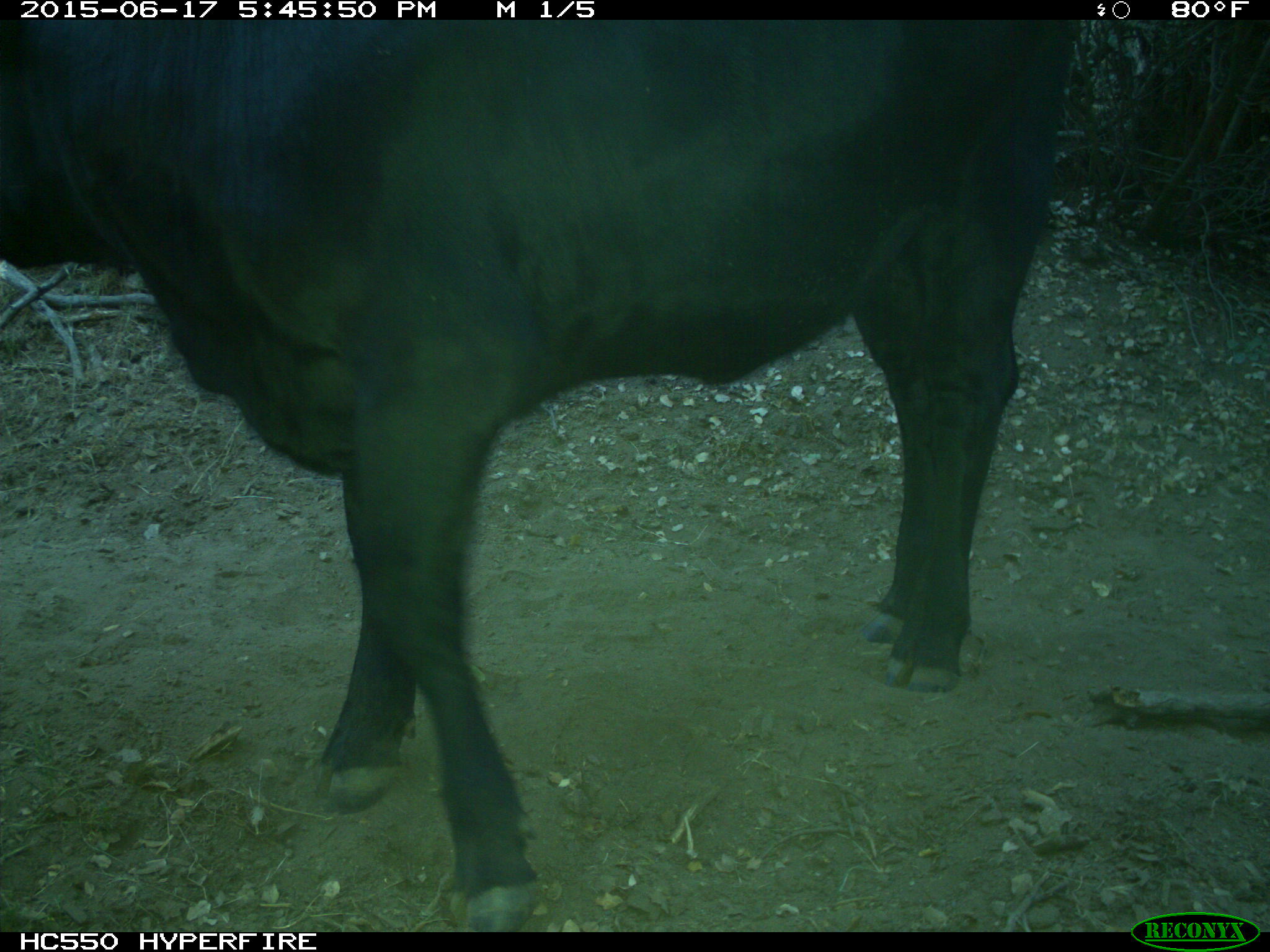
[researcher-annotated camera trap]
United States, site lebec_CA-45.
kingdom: Animalia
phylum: Chordata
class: Mammalia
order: Artiodactyla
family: Bovidae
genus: Bos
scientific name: Bos taurus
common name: domestic cow